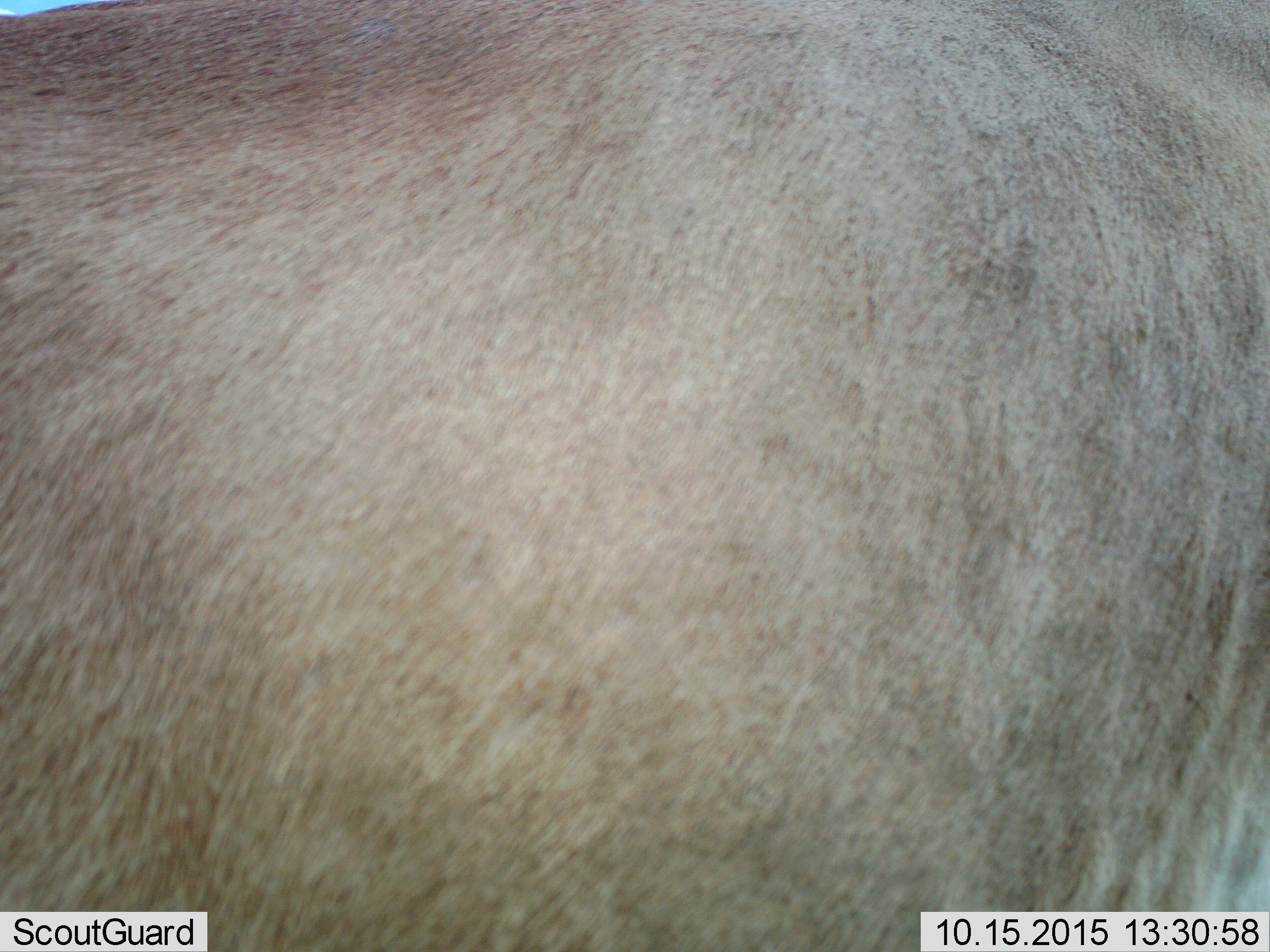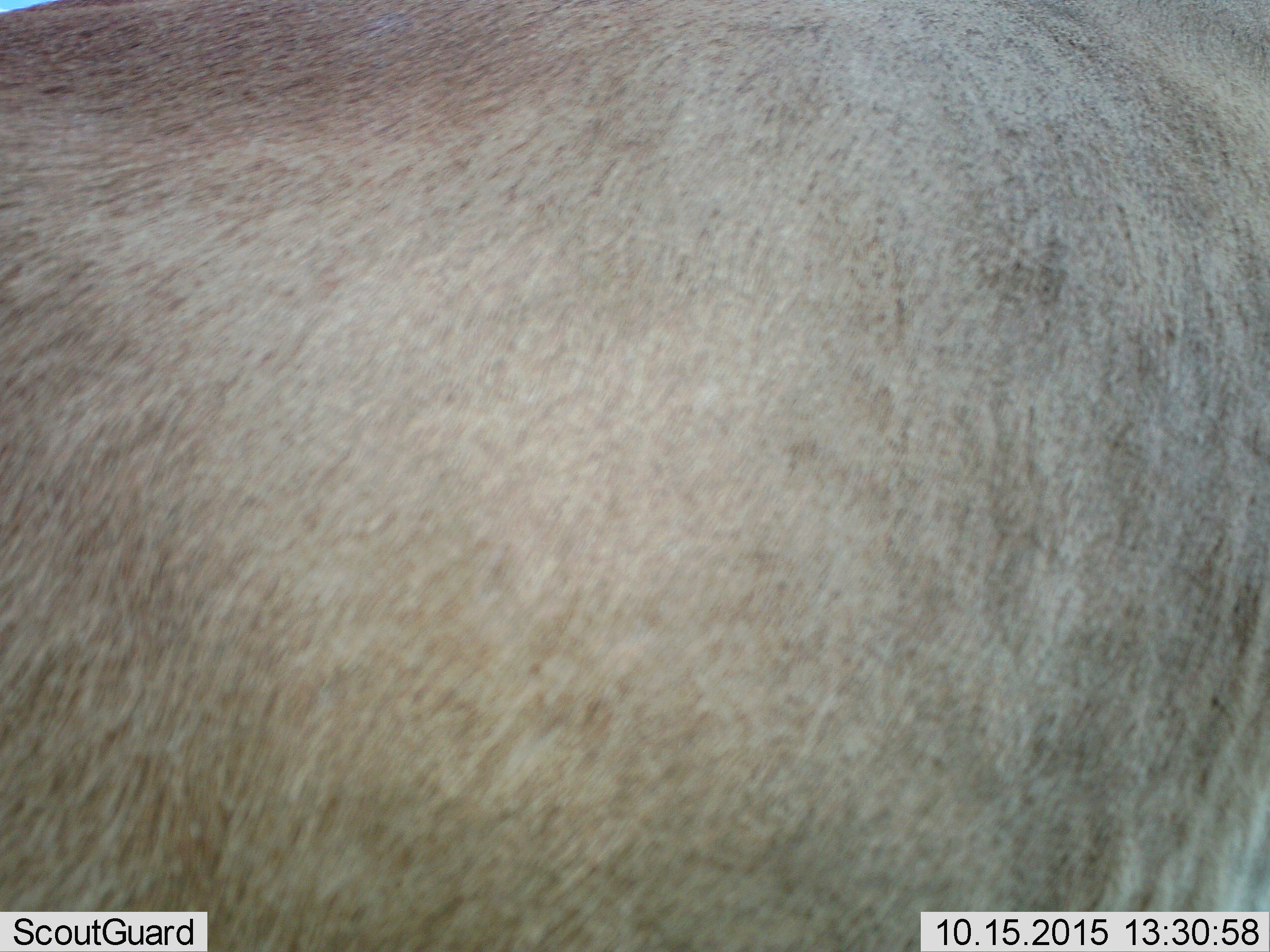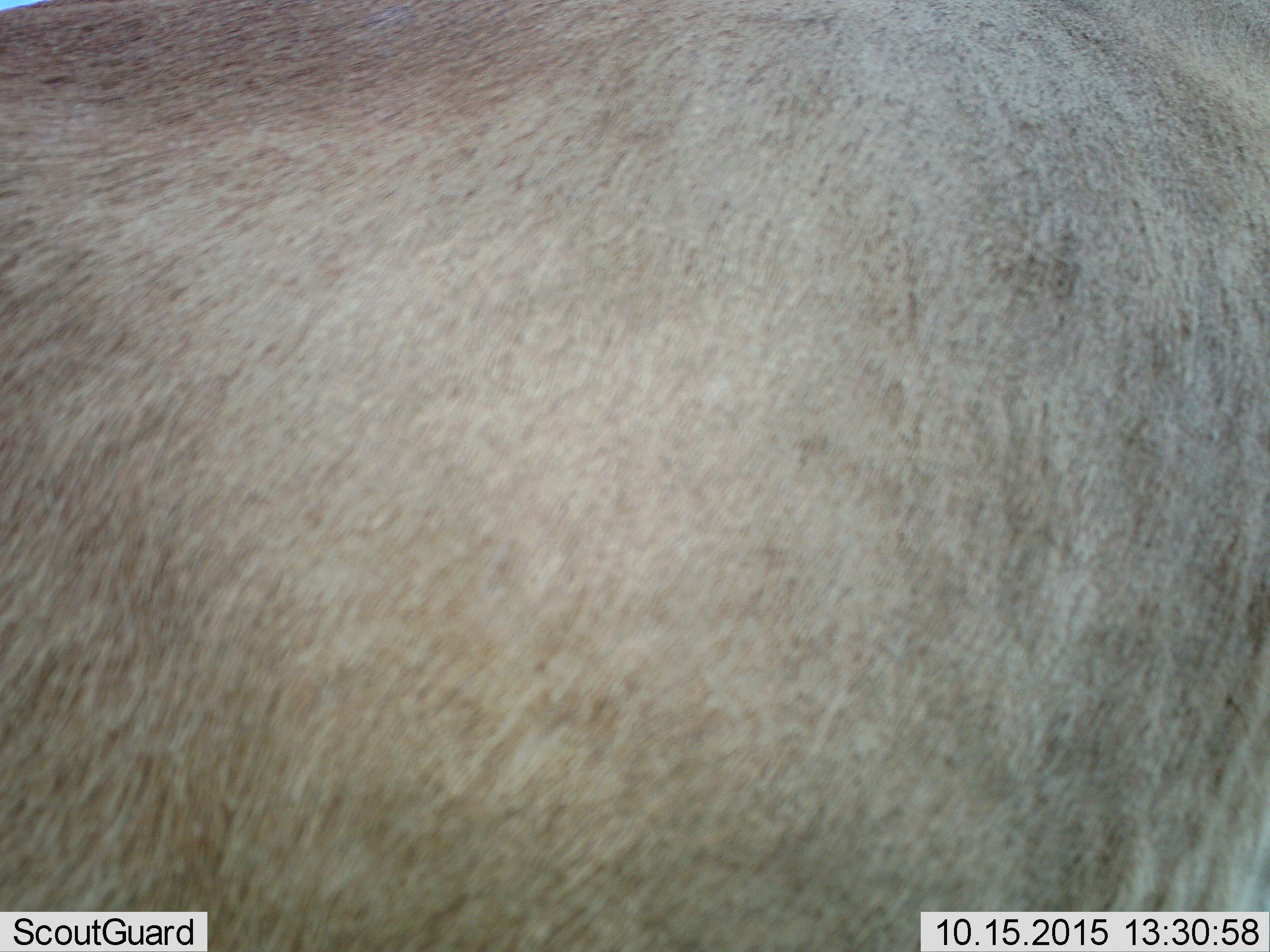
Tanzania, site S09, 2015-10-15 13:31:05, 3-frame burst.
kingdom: Animalia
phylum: Chordata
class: Mammalia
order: Artiodactyla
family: Bovidae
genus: Connochaetes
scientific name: Connochaetes taurinus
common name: blue wildebeest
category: wildebeest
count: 1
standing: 100%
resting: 0%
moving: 0%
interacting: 0%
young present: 0%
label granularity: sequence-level